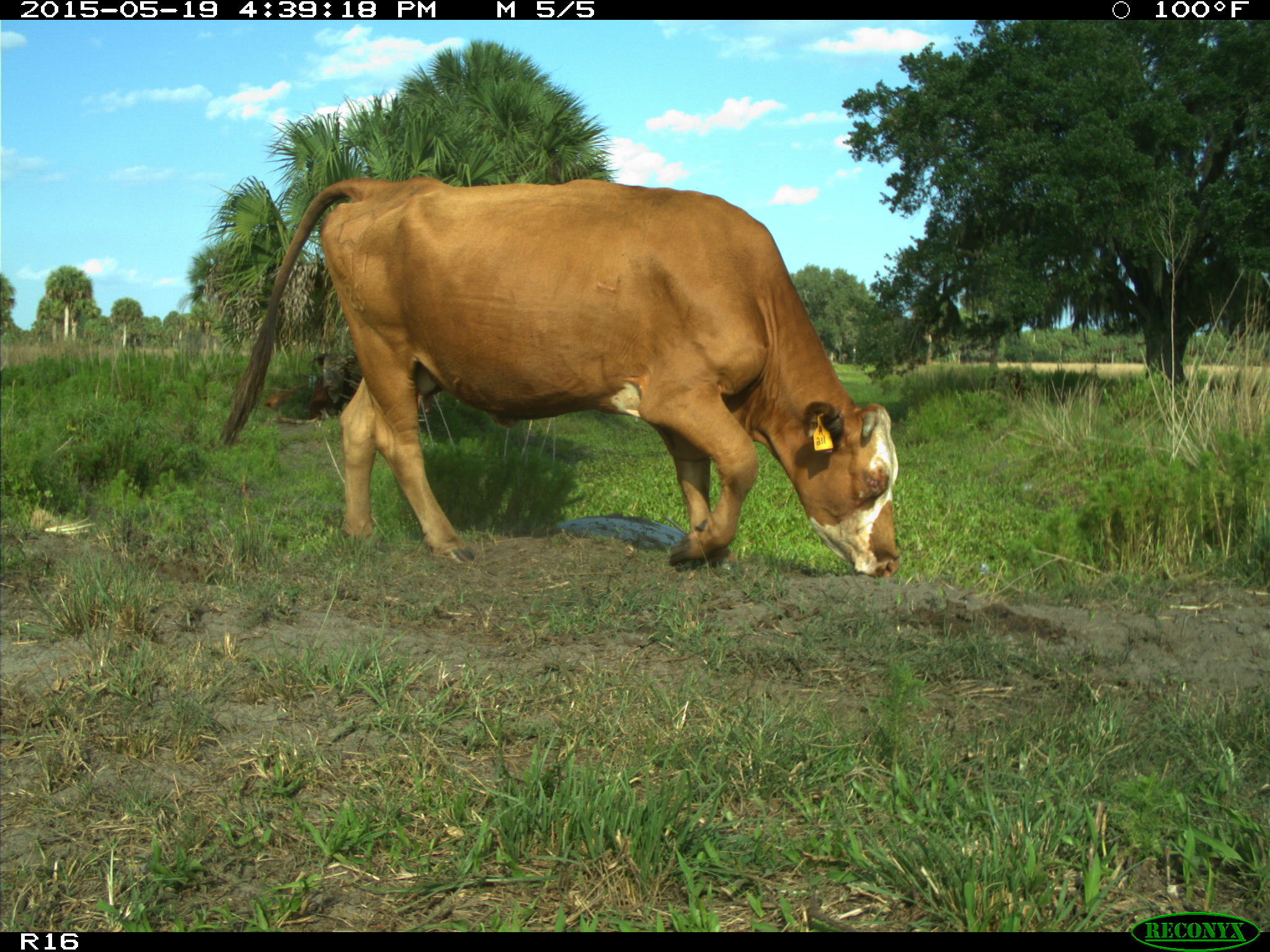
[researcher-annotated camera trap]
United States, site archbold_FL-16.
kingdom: Animalia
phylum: Chordata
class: Mammalia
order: Artiodactyla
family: Bovidae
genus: Bos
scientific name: Bos taurus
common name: domestic cow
Bos taurus (domestic cow).